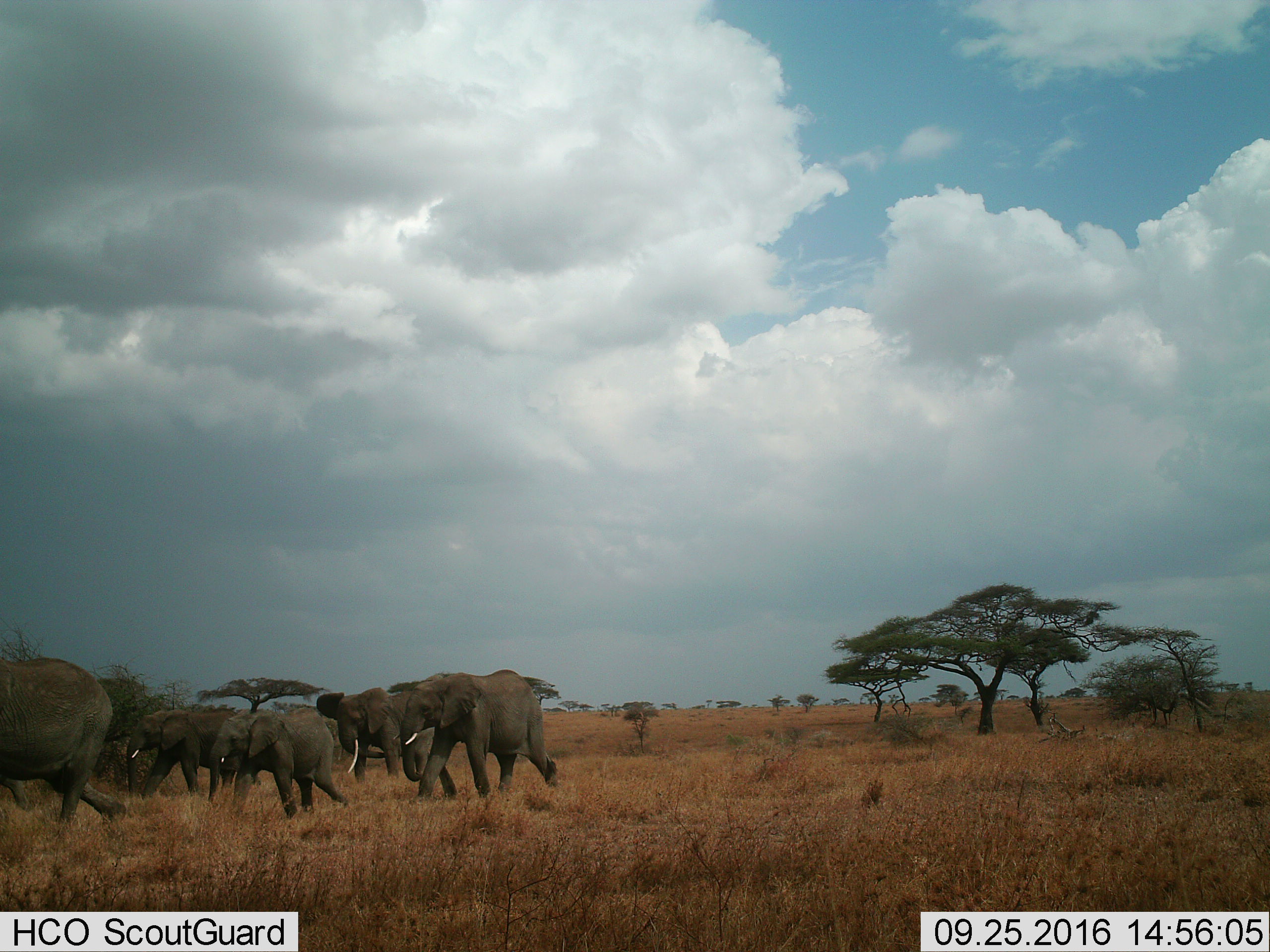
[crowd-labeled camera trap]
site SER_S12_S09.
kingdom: Animalia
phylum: Chordata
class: Mammalia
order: Proboscidea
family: Elephantidae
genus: Loxodonta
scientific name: Loxodonta africana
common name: african bush elephant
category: elephant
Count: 5.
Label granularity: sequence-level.